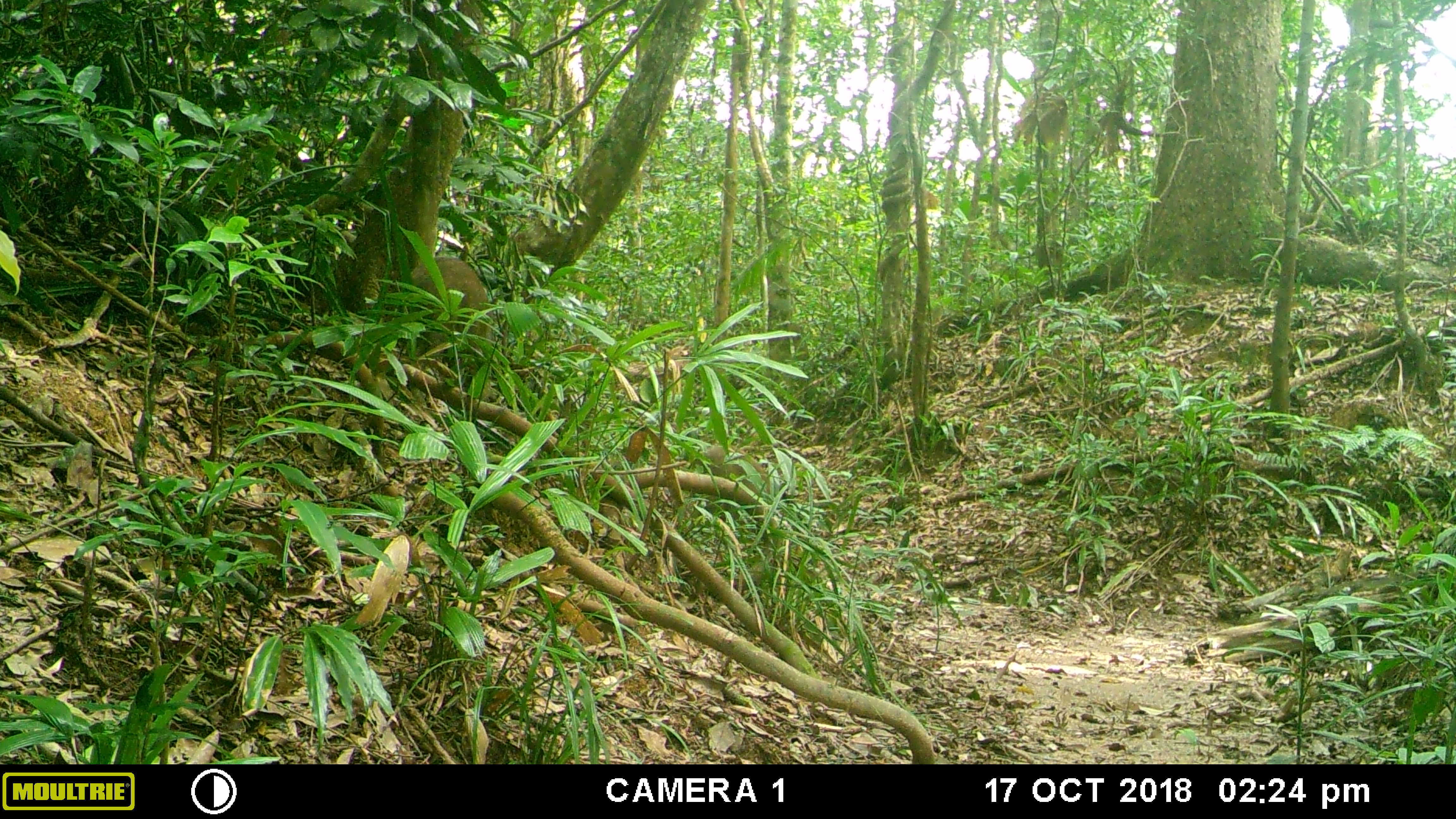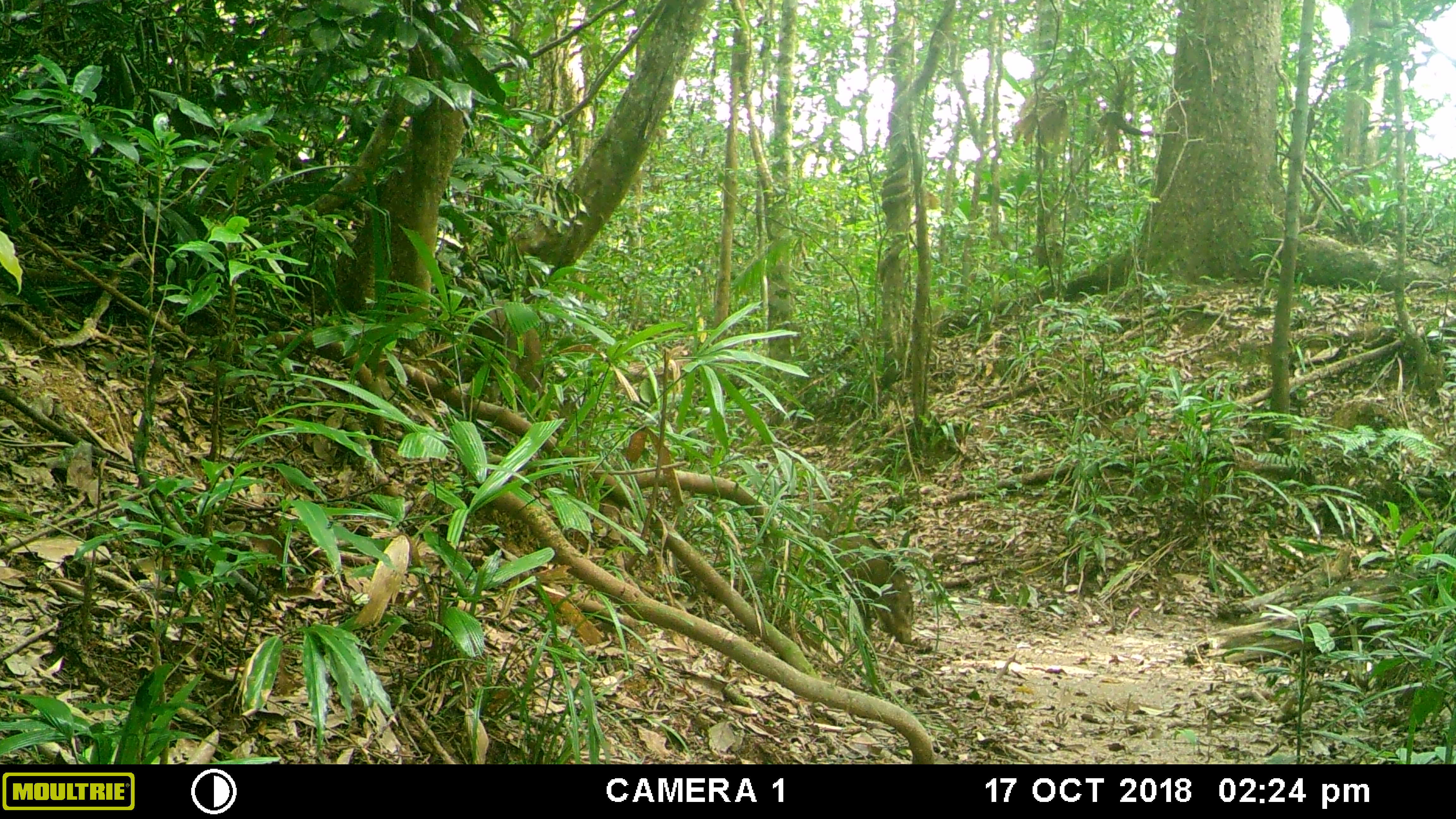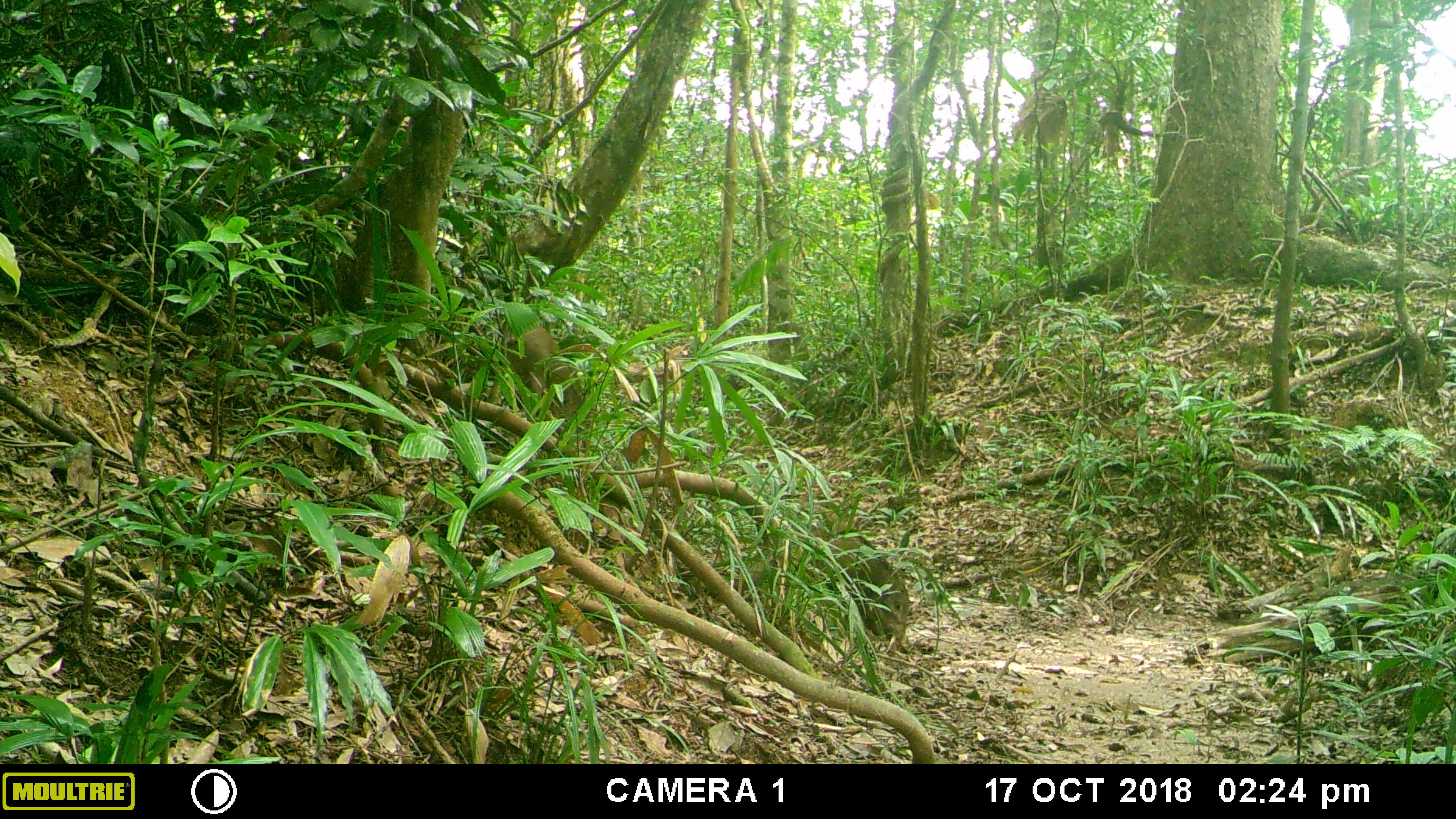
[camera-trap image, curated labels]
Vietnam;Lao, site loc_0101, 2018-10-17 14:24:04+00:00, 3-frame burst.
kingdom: Animalia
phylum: Chordata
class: Mammalia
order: Artiodactyla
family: Suidae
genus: Sus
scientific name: Sus scrofa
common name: eurasian wild pig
Eurasian wild pig (Sus scrofa). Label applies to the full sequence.